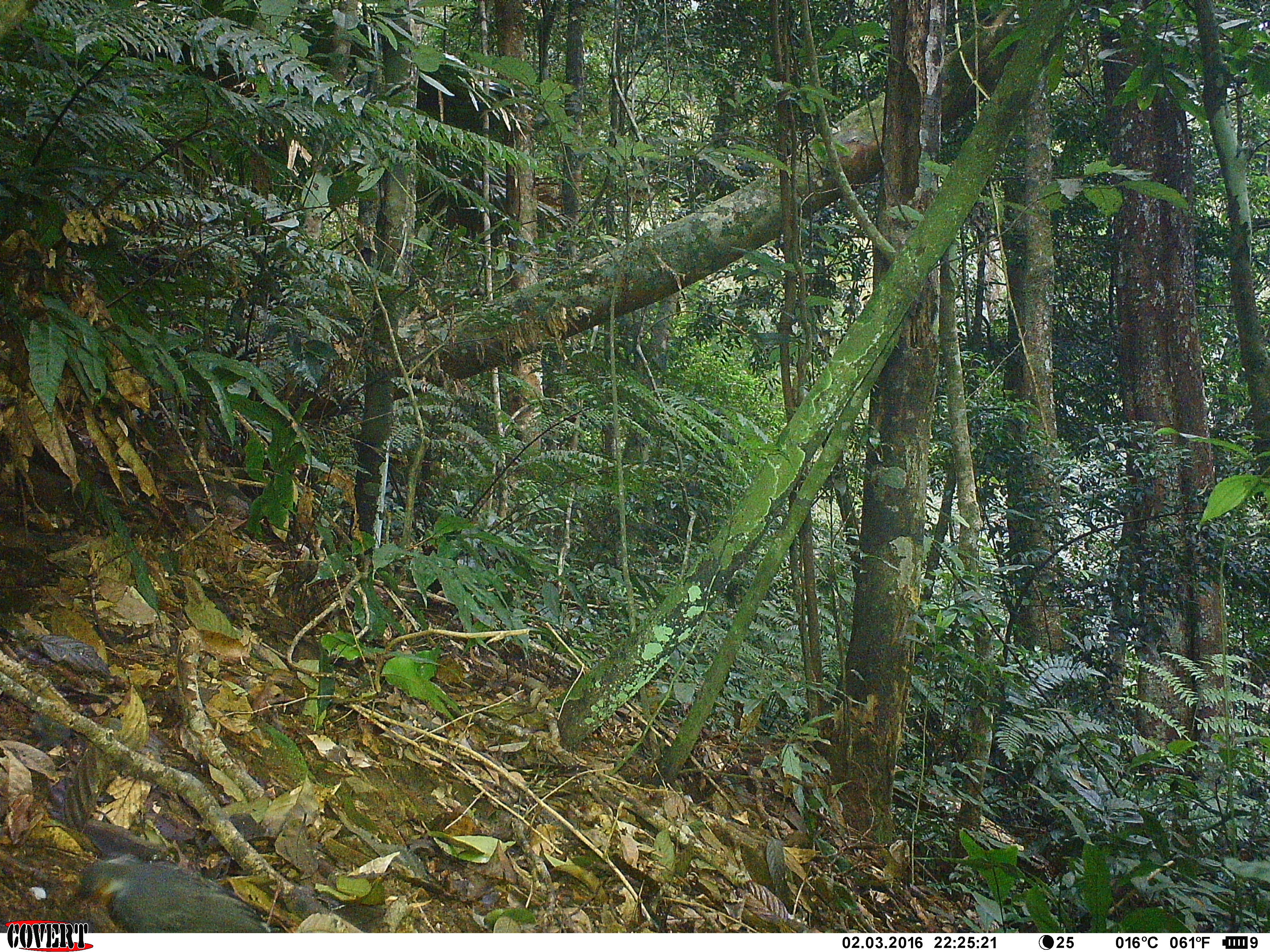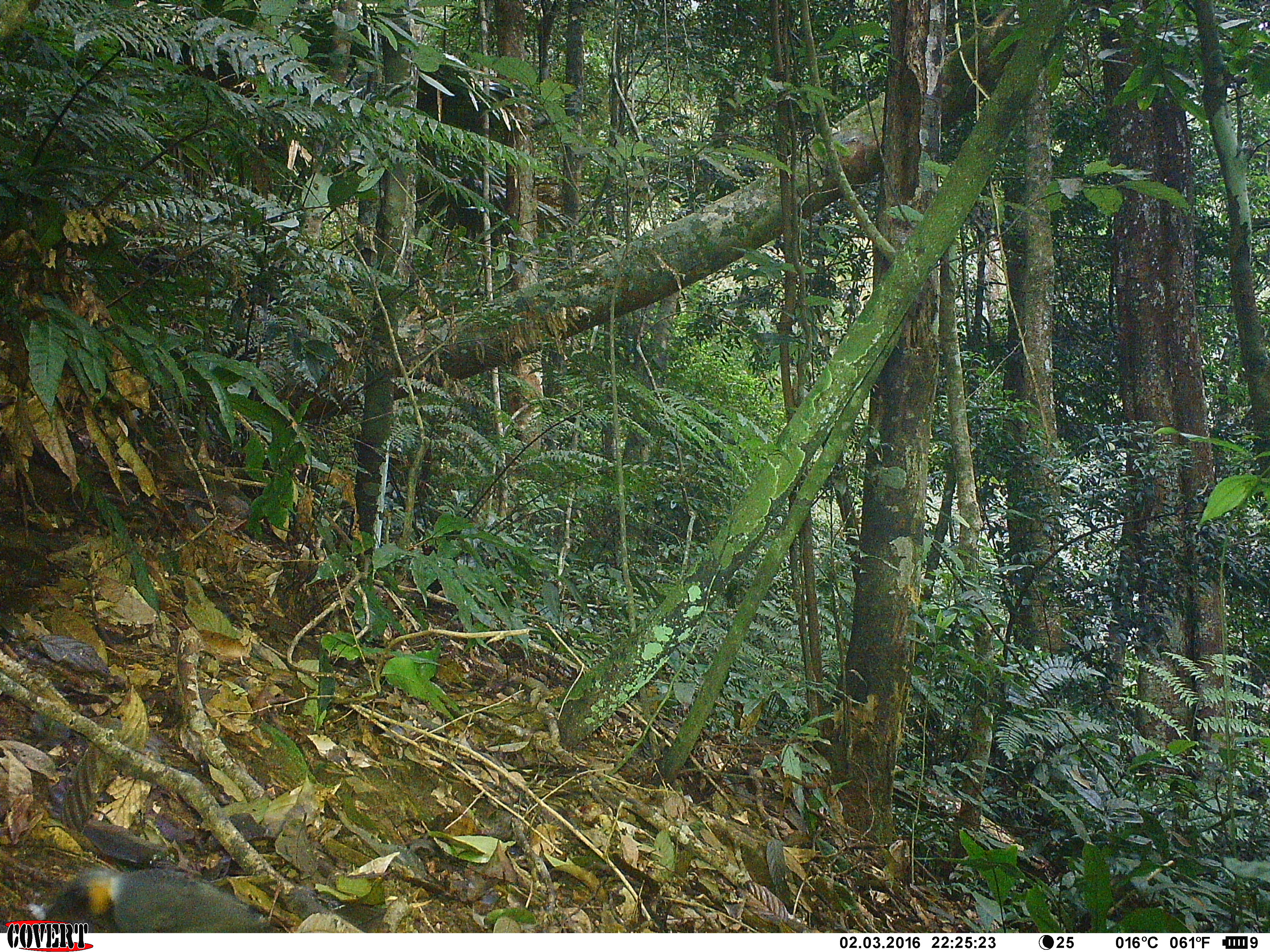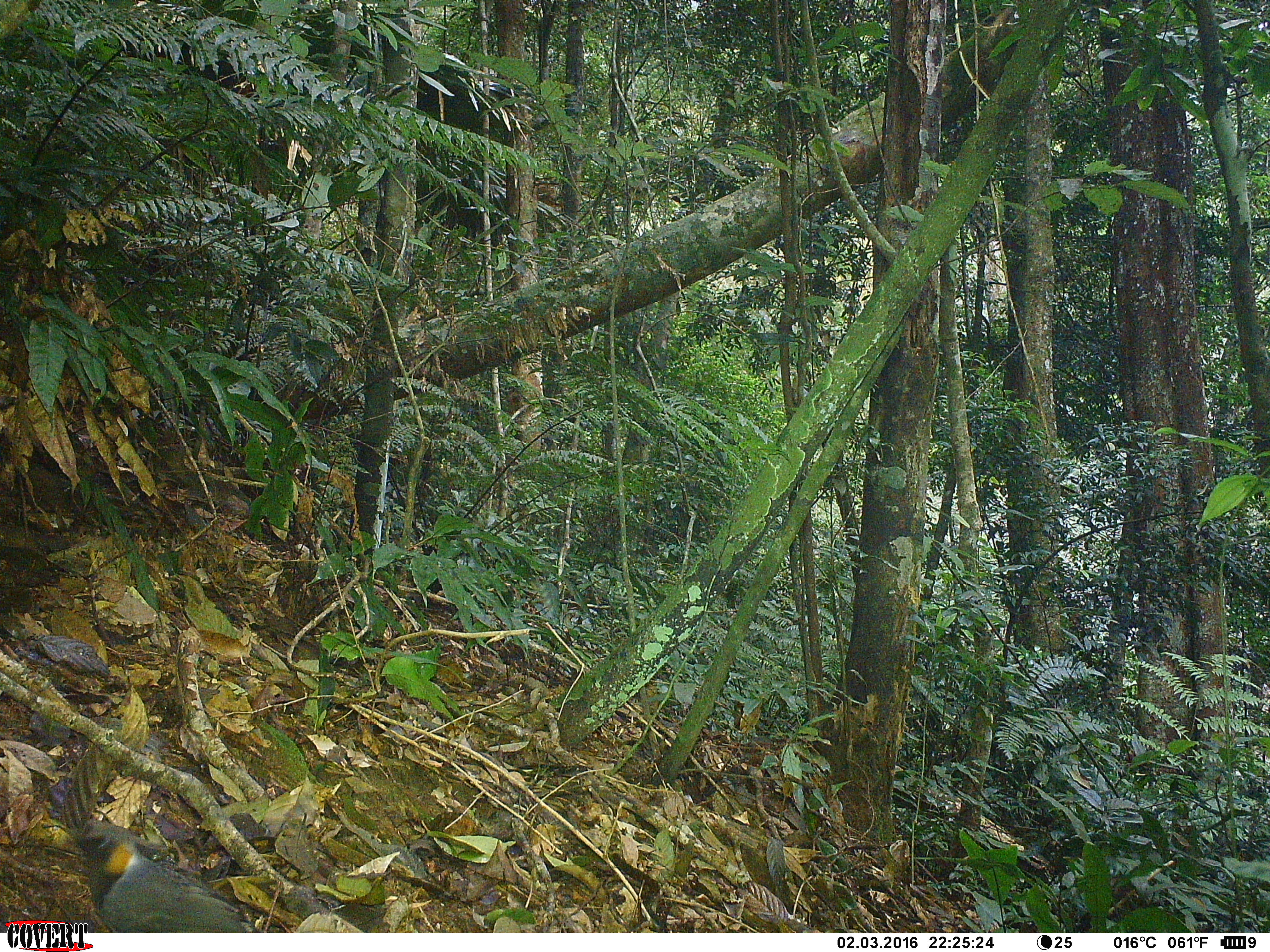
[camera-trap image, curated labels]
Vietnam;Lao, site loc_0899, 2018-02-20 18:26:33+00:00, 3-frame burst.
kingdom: Animalia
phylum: Chordata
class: Aves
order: Passeriformes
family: Leiothrichidae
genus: Garrulax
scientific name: Garrulax castanotis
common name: rufous-cheeked laughingthrush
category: rufous cheeked laughingthrush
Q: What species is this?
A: Rufous cheeked laughingthrush (rufous-cheeked laughingthrush) (Garrulax castanotis).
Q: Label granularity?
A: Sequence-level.